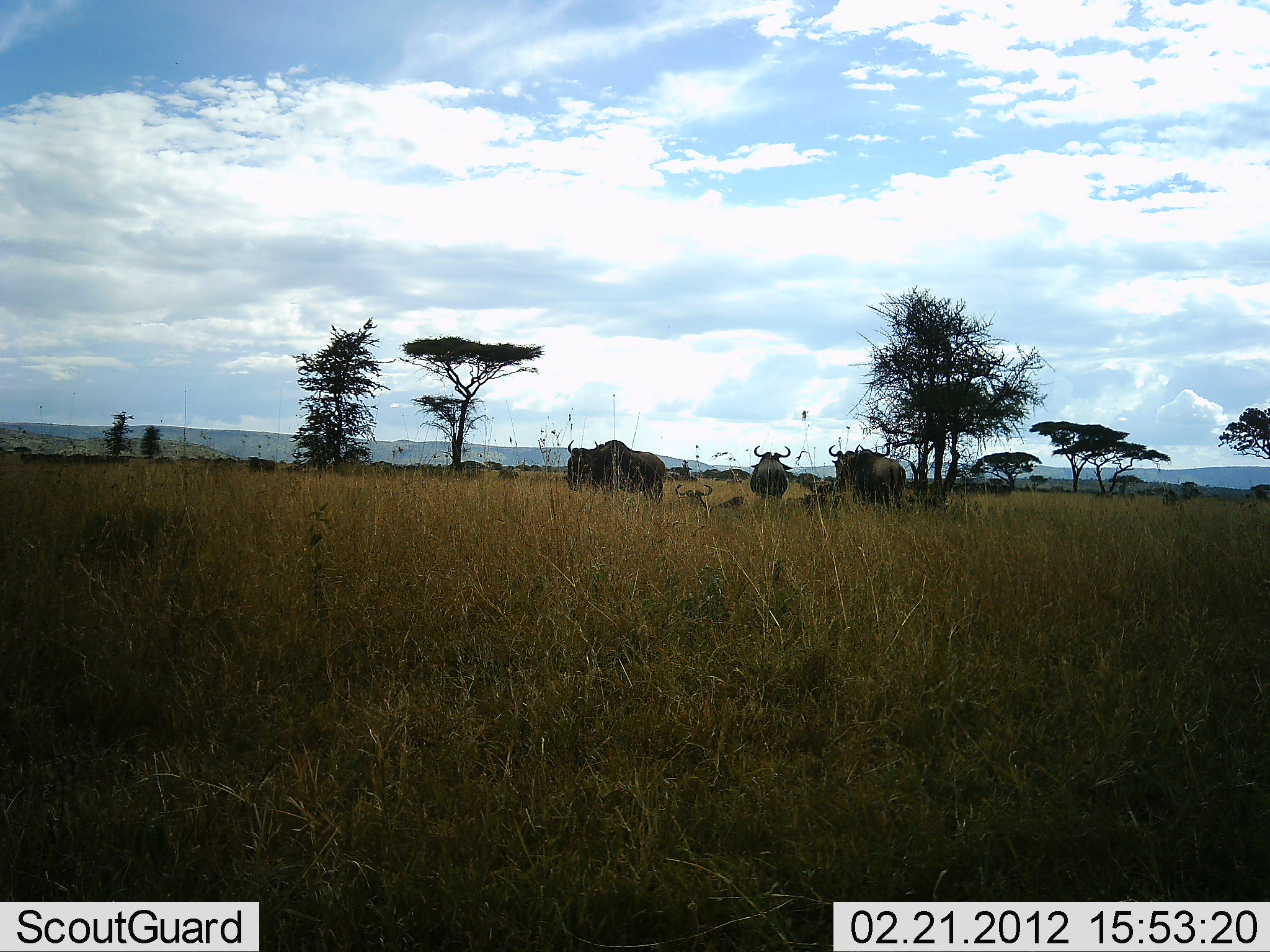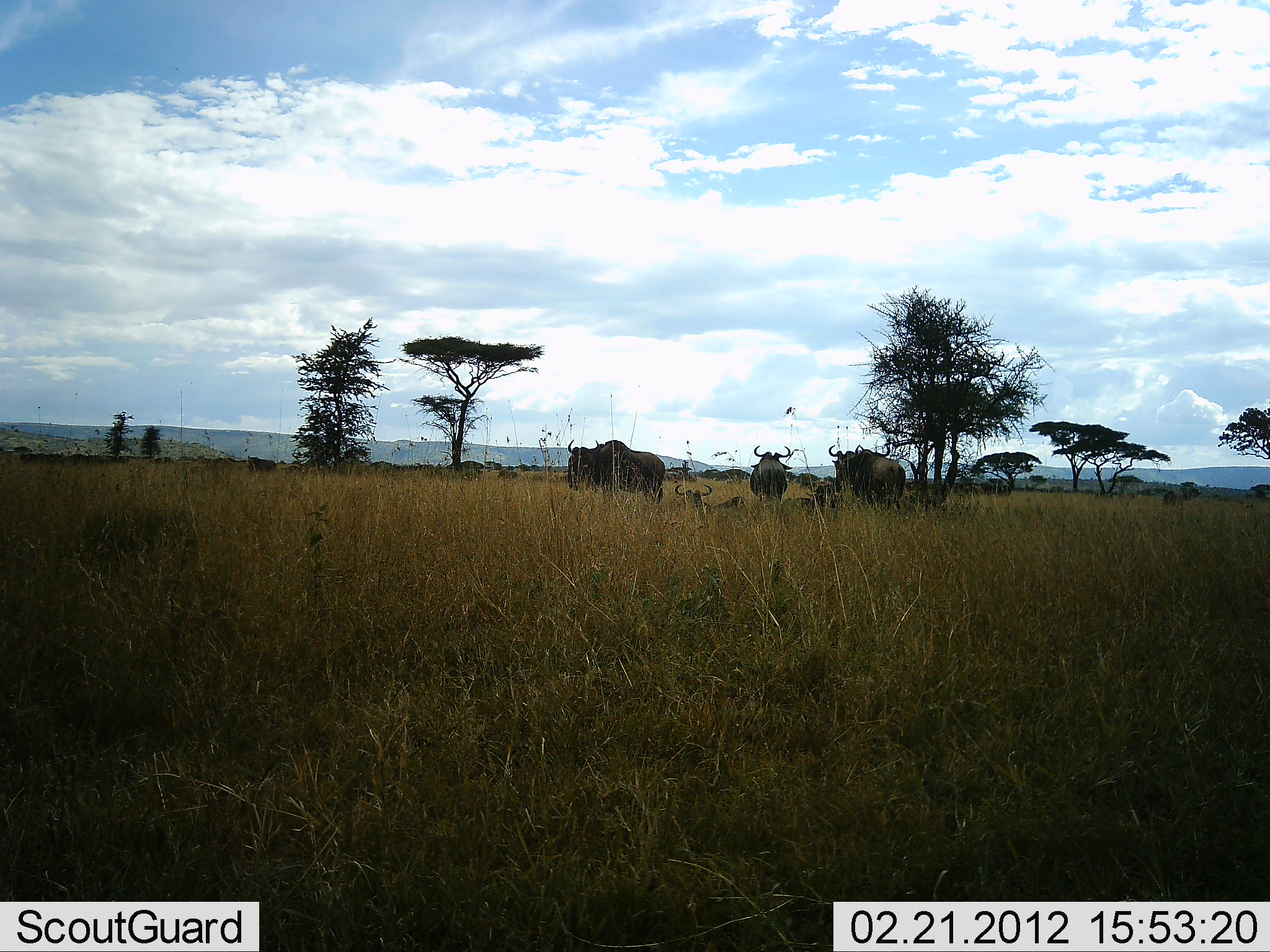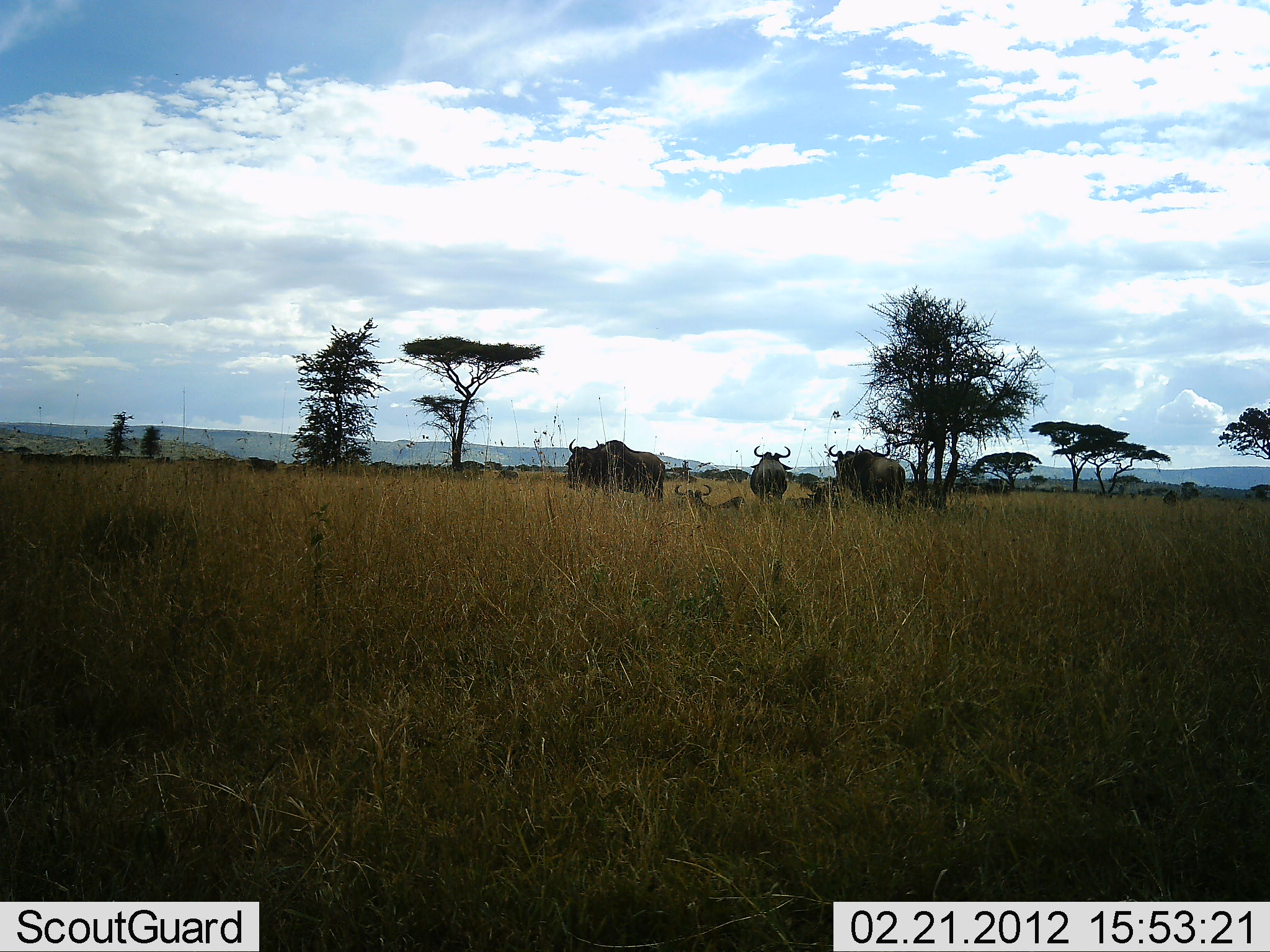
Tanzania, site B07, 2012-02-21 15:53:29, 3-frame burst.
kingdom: Animalia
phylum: Chordata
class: Mammalia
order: Artiodactyla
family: Bovidae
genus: Connochaetes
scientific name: Connochaetes taurinus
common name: blue wildebeest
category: wildebeest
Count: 5.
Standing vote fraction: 88%.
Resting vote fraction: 56%.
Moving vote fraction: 6%.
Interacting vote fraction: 0%.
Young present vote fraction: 0%.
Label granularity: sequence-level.